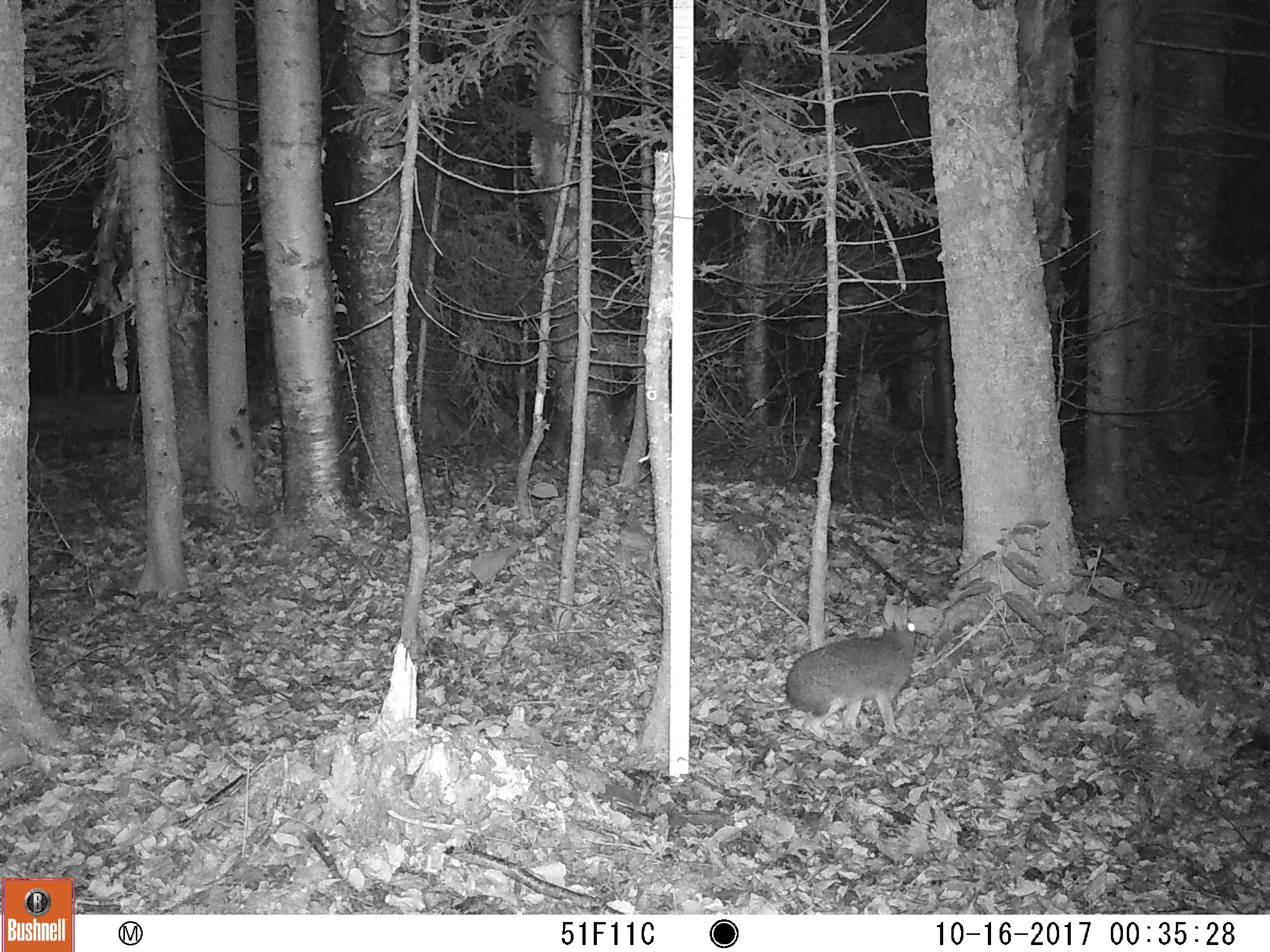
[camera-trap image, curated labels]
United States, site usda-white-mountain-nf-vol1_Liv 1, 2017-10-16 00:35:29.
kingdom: Animalia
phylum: Chordata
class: Mammalia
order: Lagomorpha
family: Leporidae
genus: Lepus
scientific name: Lepus americanus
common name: snowshoe hare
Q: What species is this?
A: Snowshoe hare (Lepus americanus).